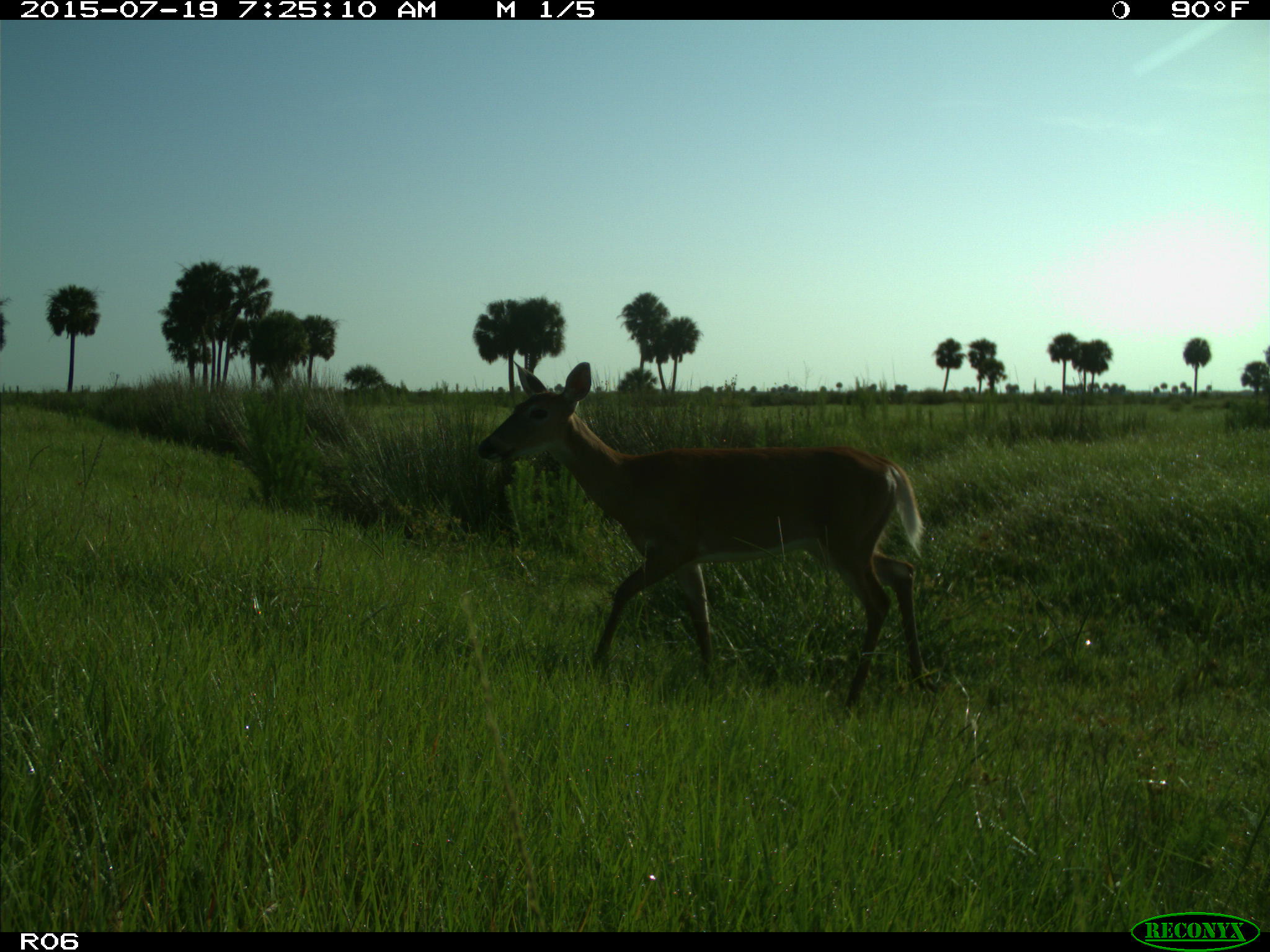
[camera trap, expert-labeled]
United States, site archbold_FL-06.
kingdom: Animalia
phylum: Chordata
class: Mammalia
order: Artiodactyla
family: Cervidae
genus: Odocoileus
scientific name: Odocoileus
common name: deer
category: unidentified deer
Unidentified deer (deer) (Odocoileus).